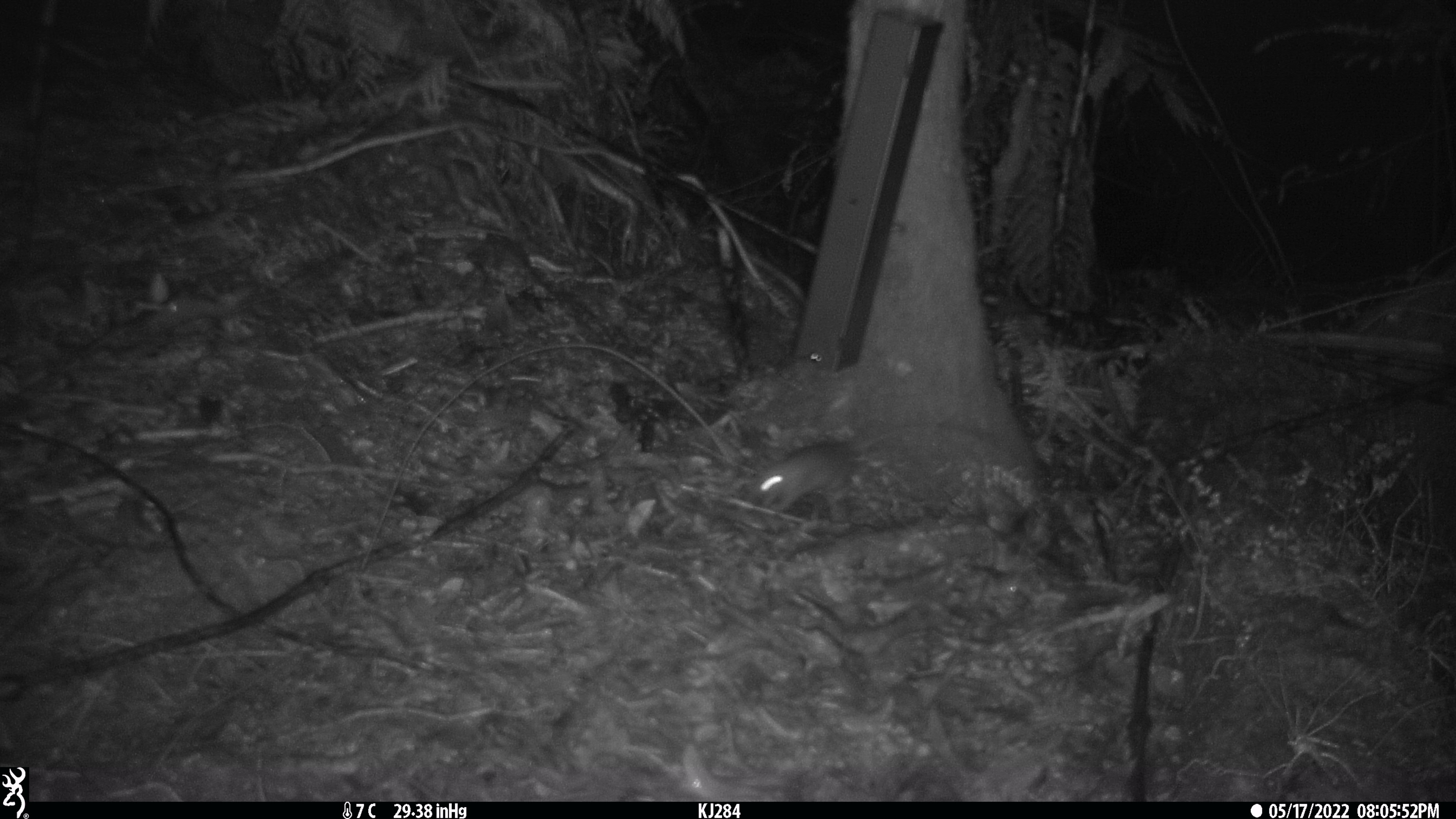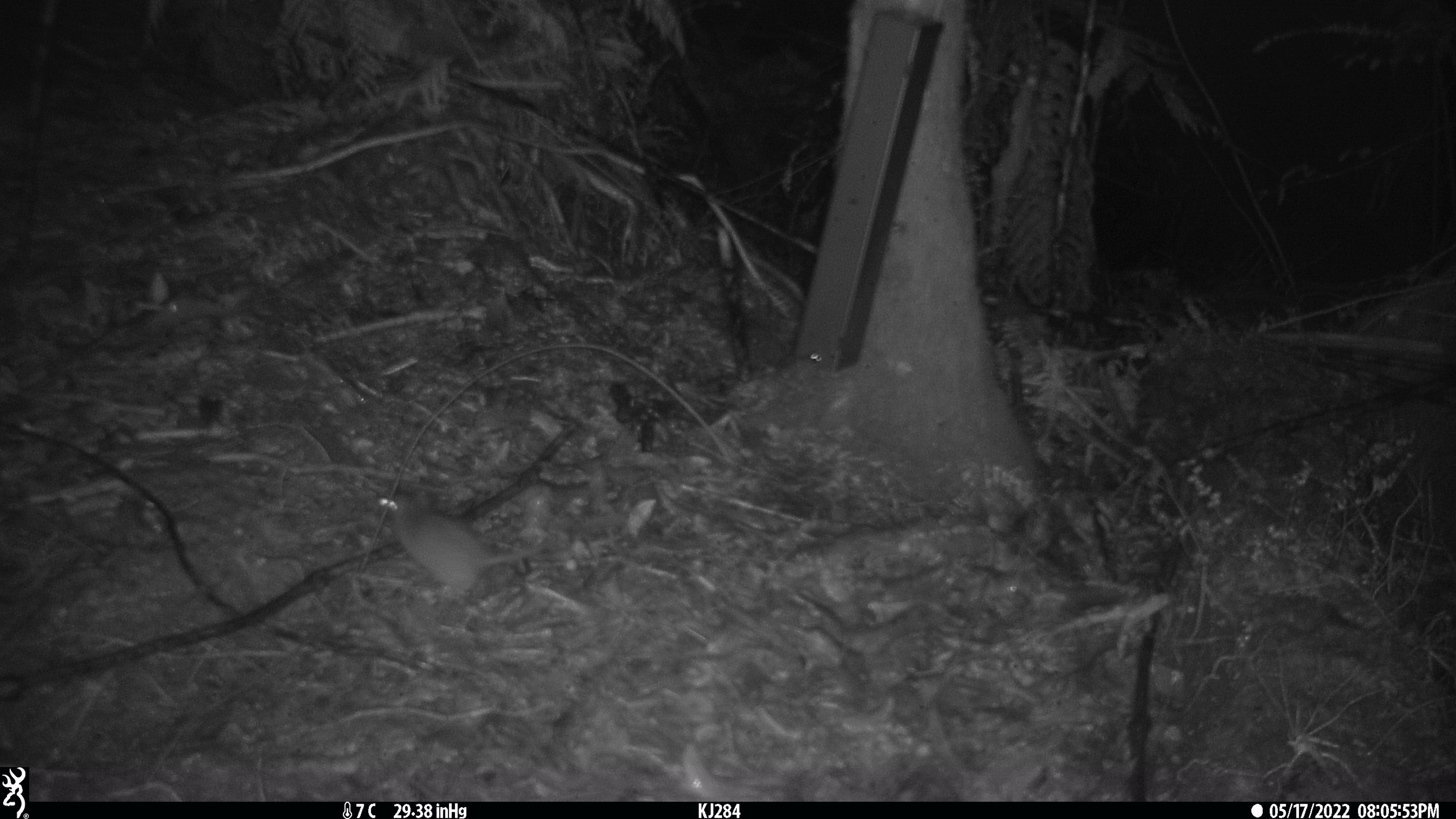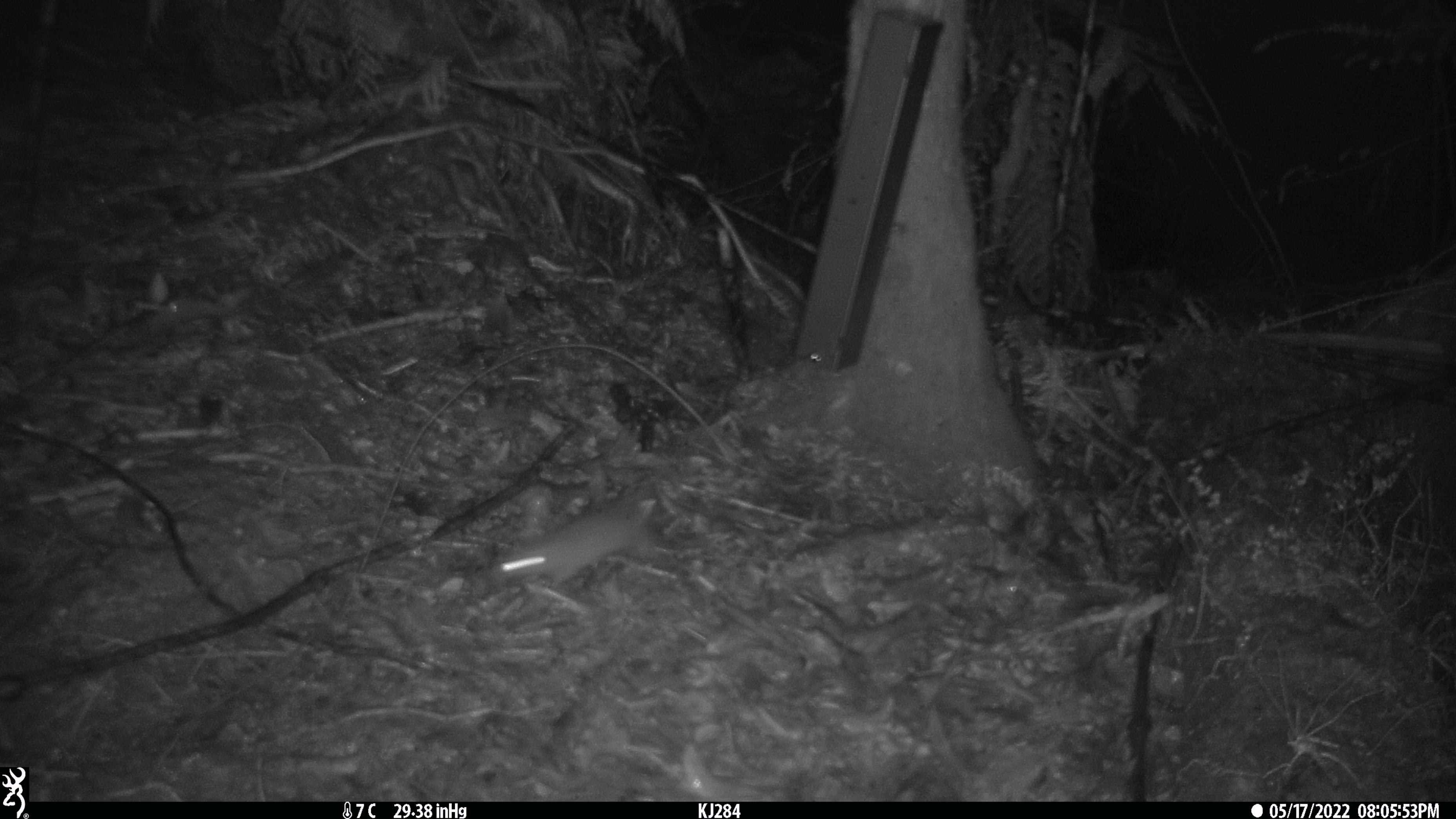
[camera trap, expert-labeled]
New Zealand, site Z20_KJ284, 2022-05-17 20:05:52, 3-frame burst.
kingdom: Animalia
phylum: Chordata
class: Mammalia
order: Rodentia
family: Muridae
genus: Rattus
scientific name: Rattus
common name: rat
Rat (Rattus).